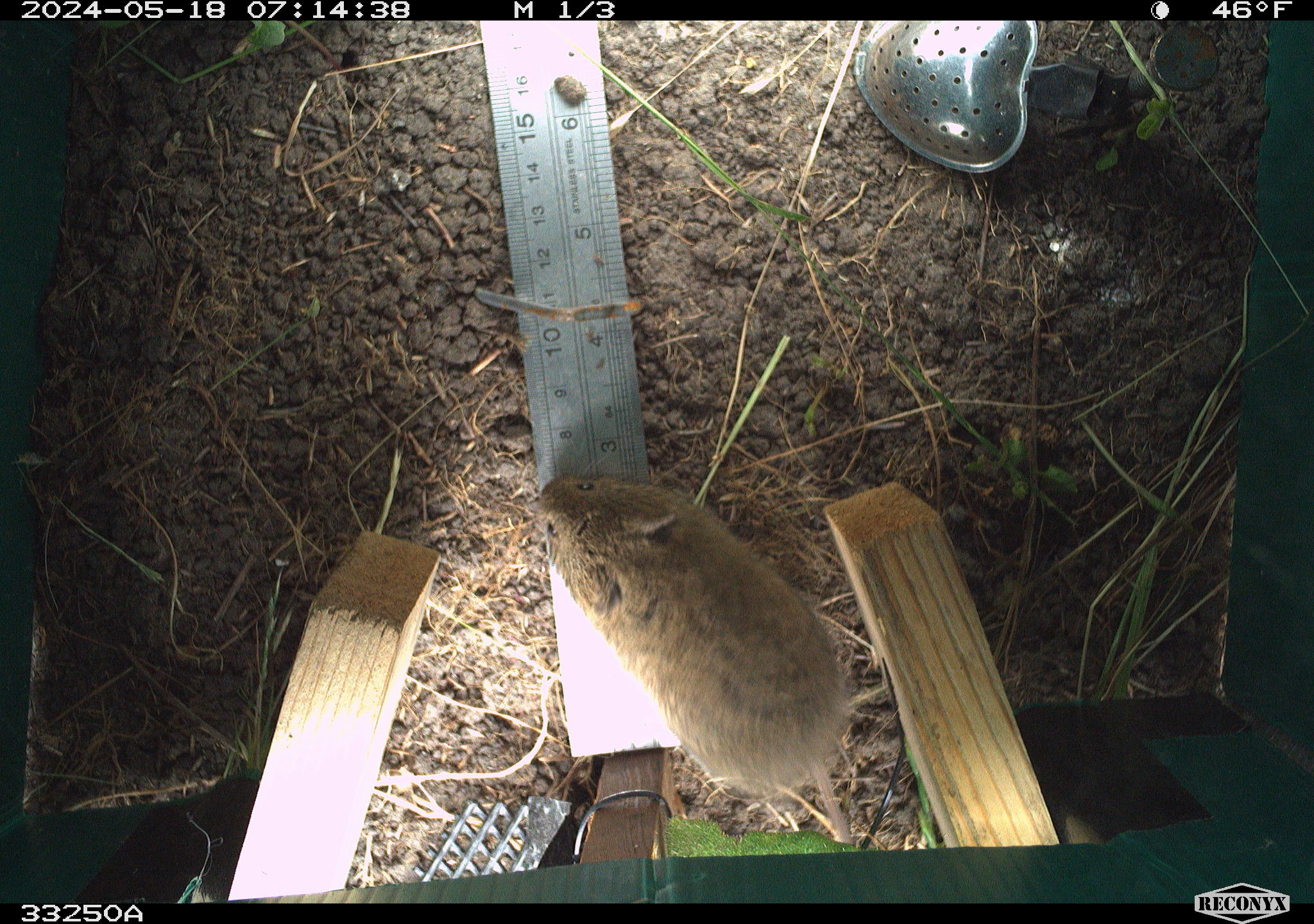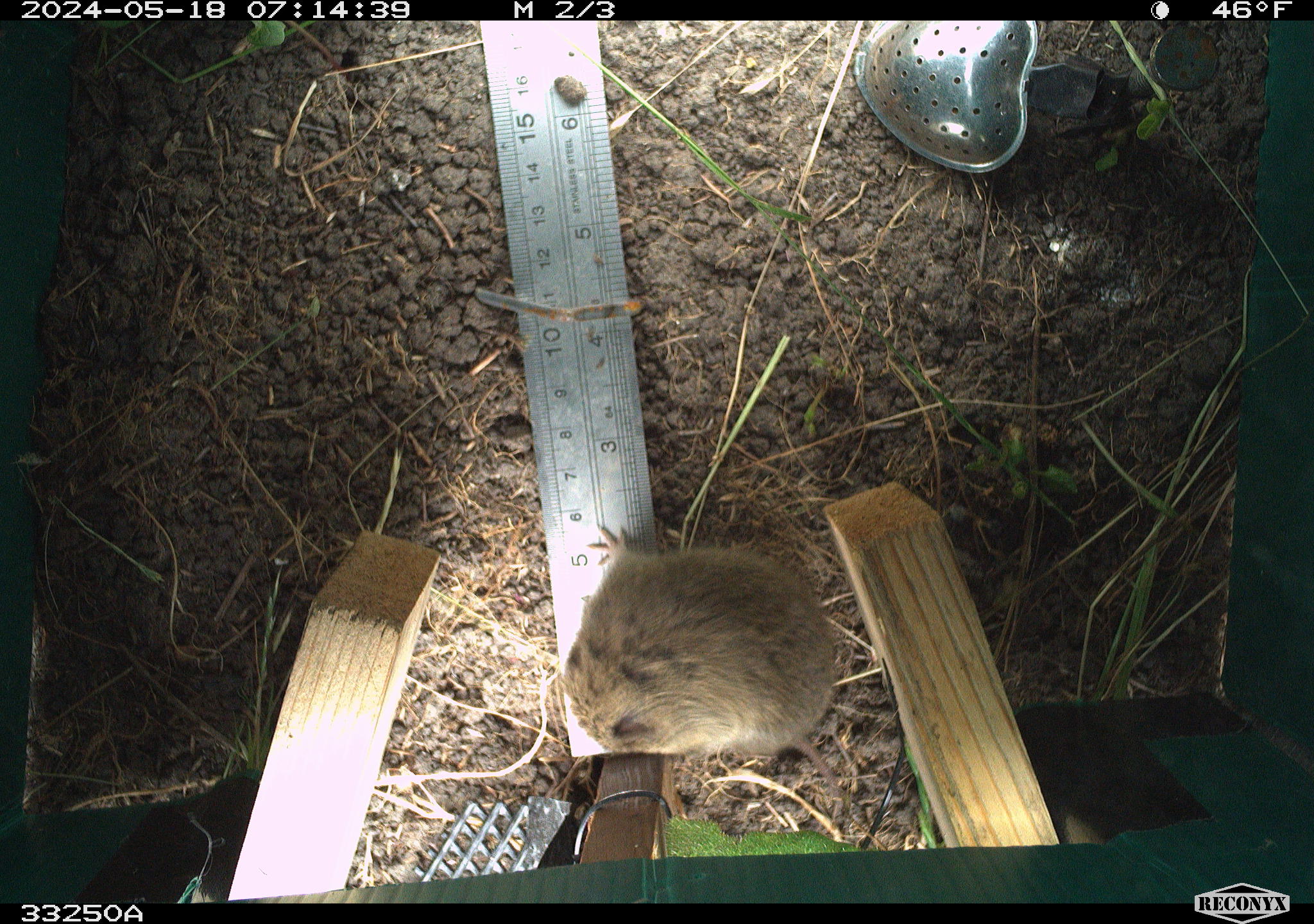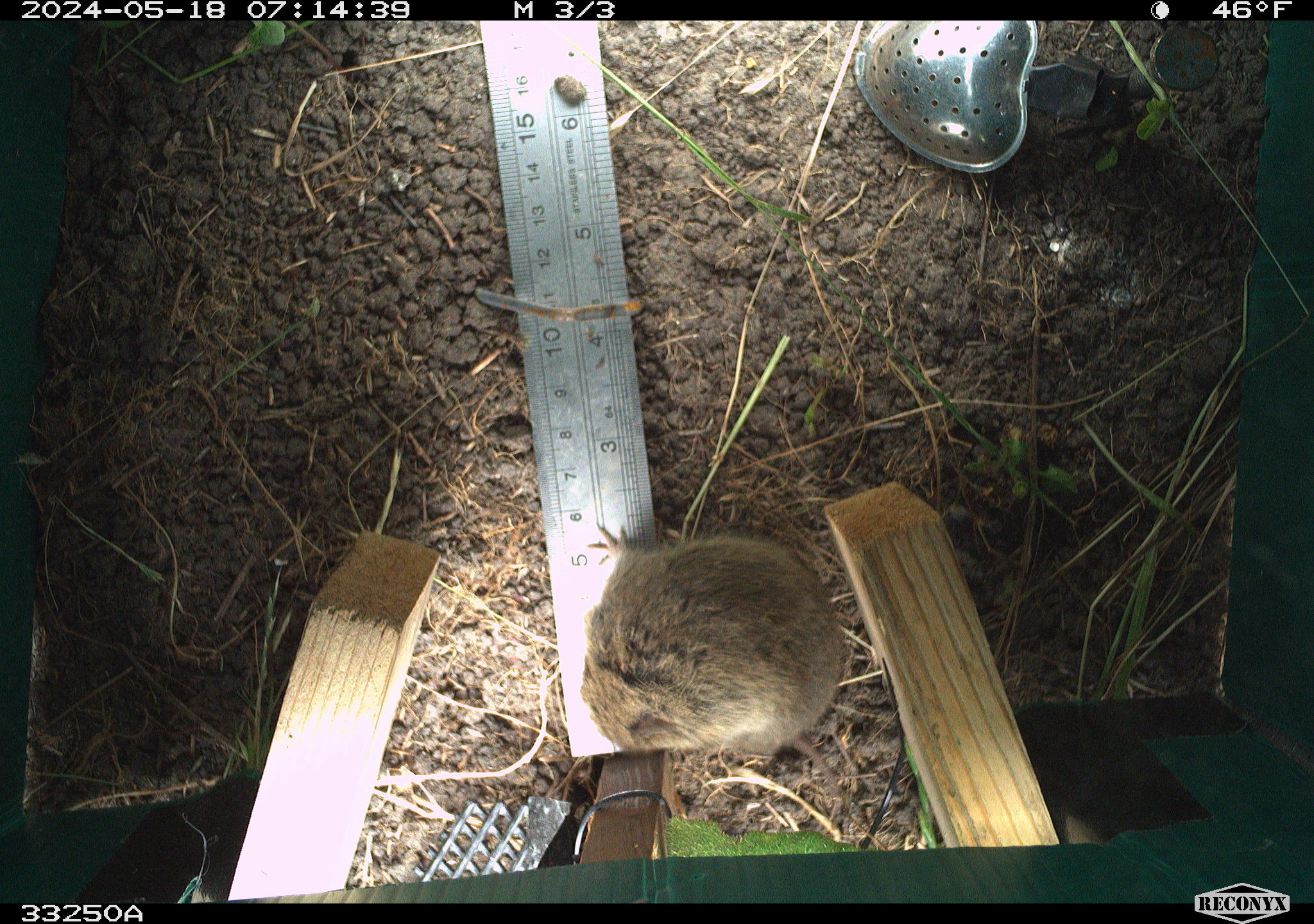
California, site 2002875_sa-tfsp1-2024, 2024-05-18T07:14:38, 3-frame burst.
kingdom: Animalia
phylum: Chordata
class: Mammalia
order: Rodentia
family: Cricetidae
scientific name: Arvicolinae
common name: voles, lemmings, and muskrats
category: arvicolinae subfamily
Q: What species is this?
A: Arvicolinae subfamily (voles, lemmings, and muskrats) (Arvicolinae).